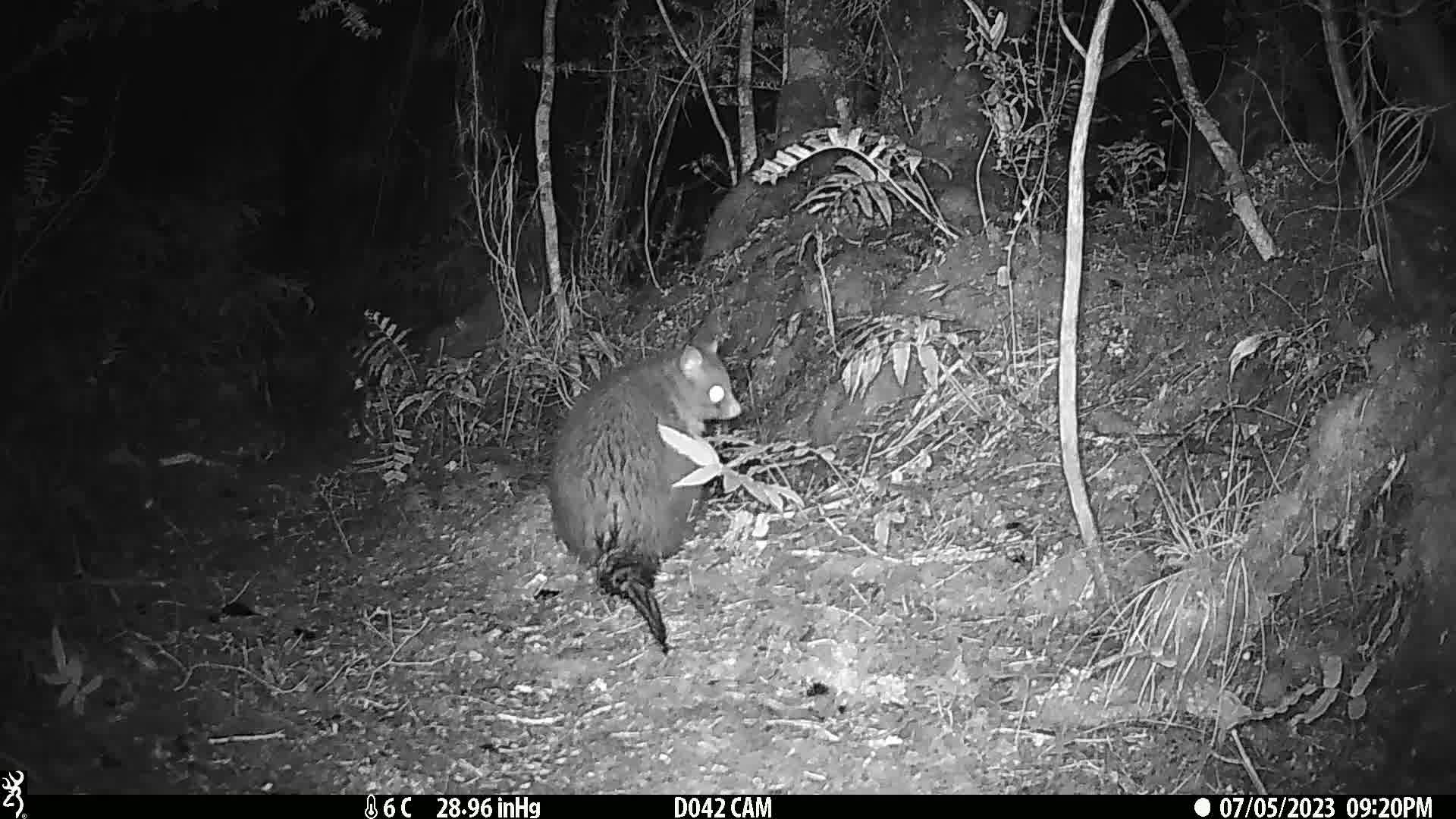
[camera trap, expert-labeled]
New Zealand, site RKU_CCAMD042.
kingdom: Animalia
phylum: Chordata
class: Mammalia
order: Diprotodontia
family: Phalangeridae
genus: Trichosurus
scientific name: Trichosurus vulpecula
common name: common brushtail possum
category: possum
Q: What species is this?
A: Possum (common brushtail possum) (Trichosurus vulpecula).